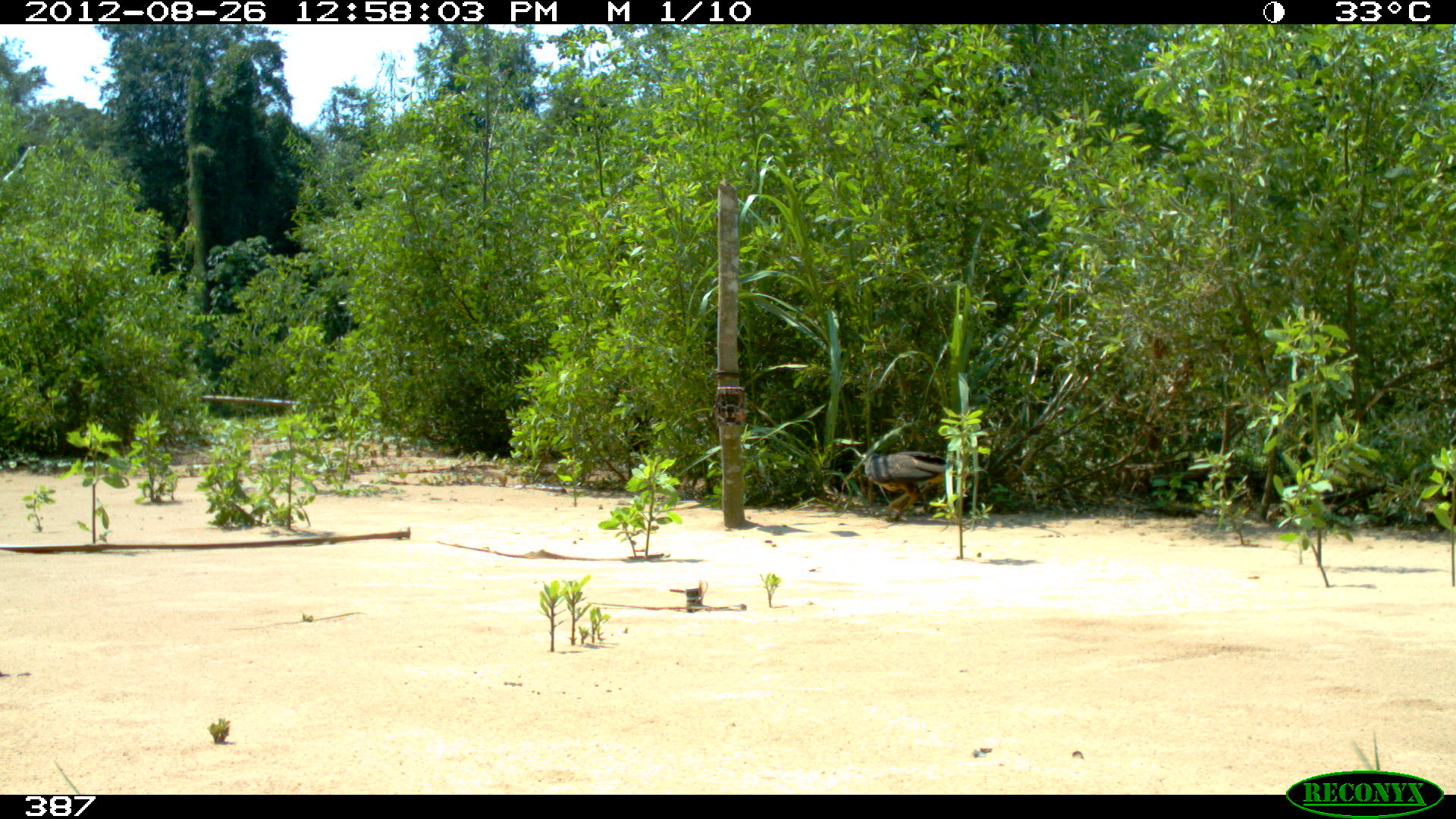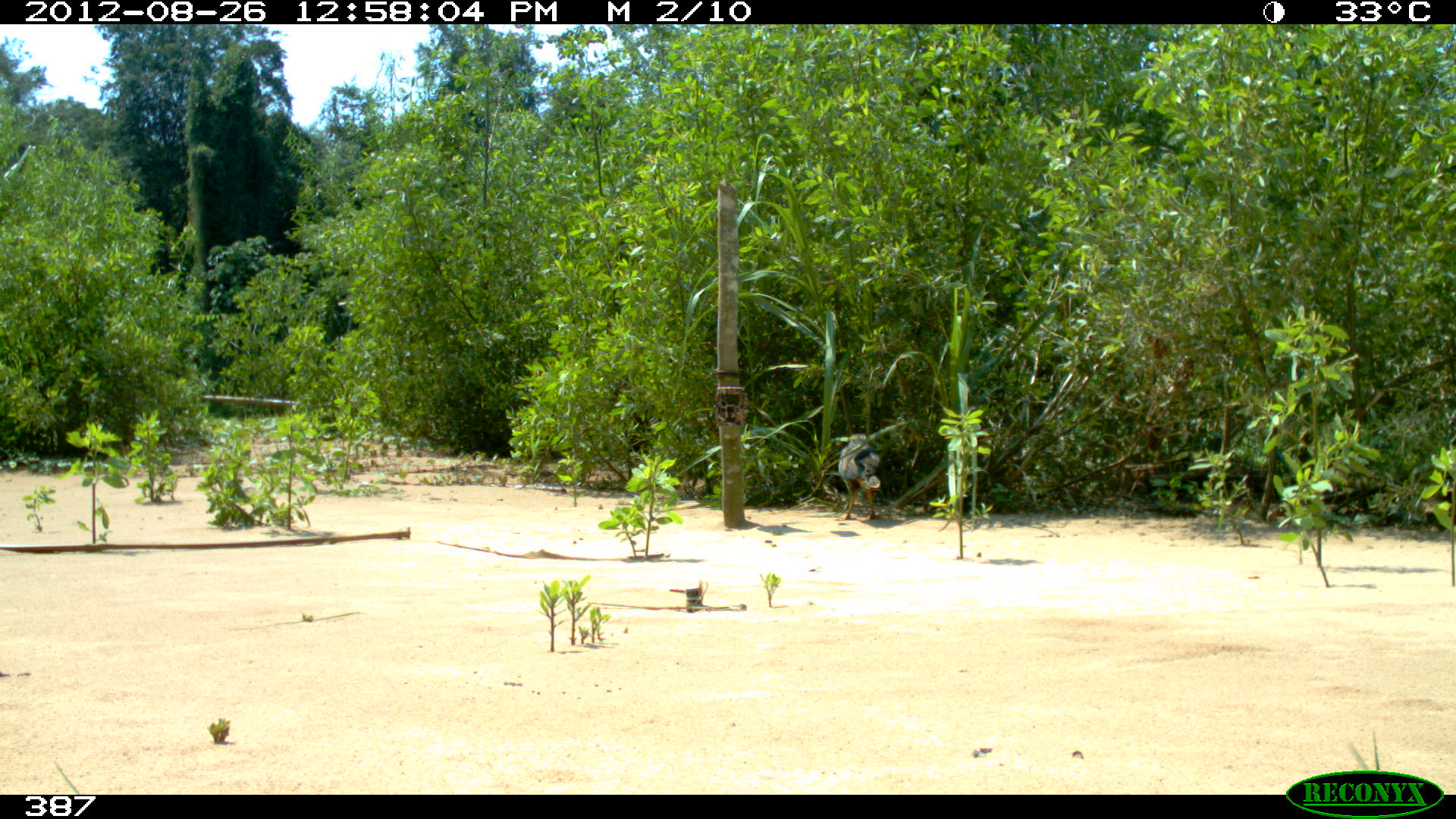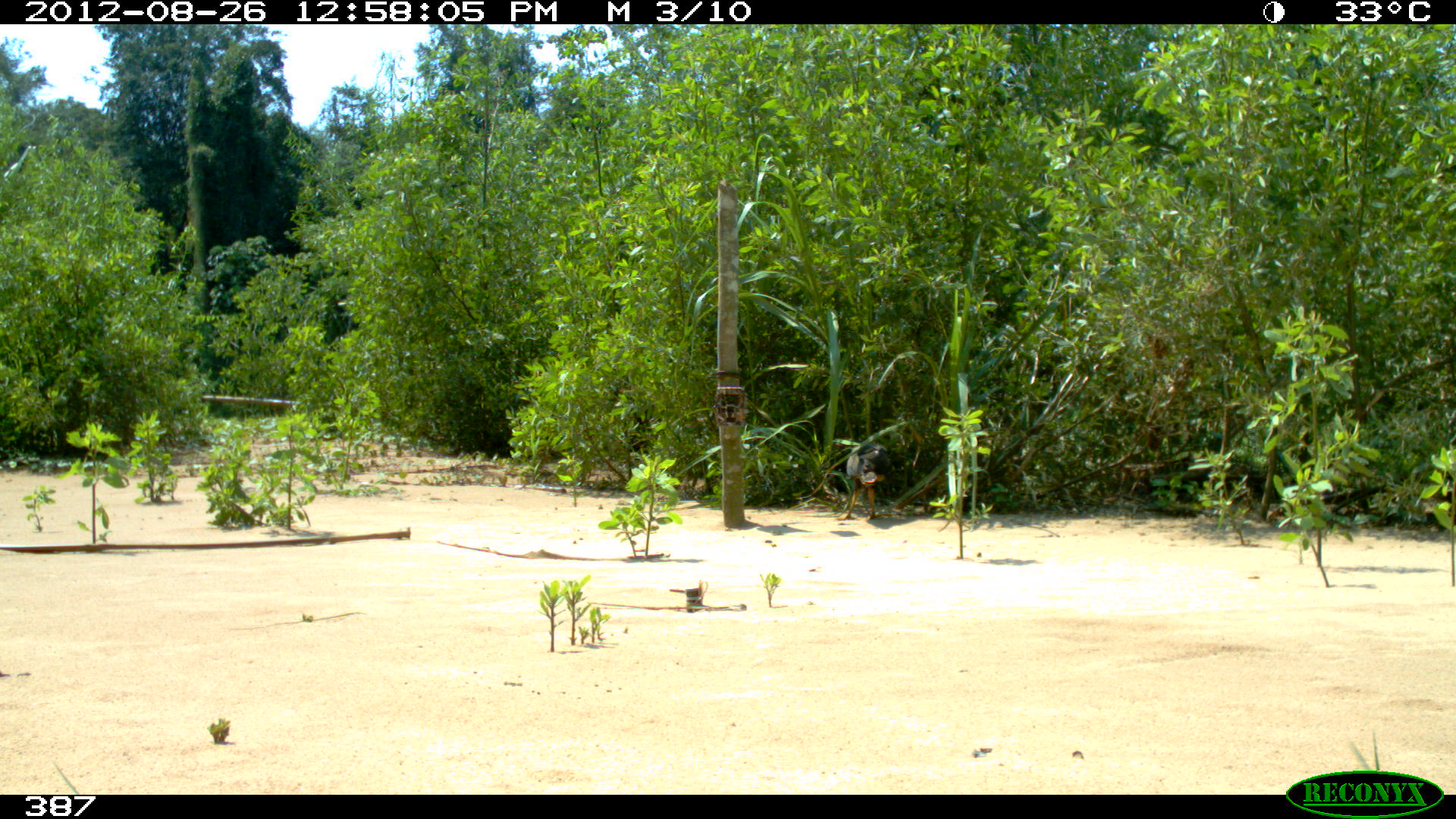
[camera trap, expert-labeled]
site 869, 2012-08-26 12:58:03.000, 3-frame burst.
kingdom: Animalia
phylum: Chordata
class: Aves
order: Accipitriformes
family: Accipitridae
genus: Buteogallus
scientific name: Buteogallus urubitinga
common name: great black hawk